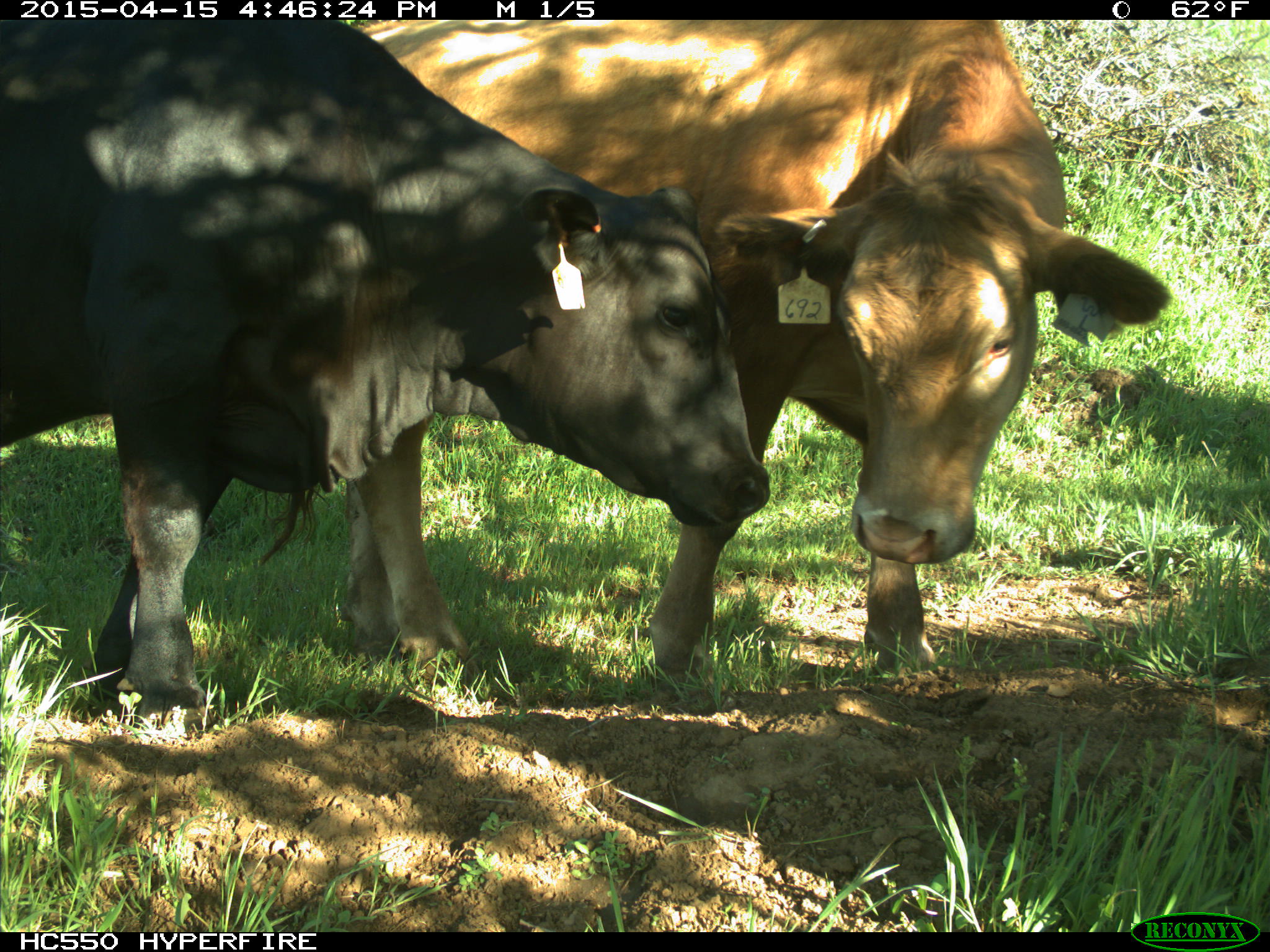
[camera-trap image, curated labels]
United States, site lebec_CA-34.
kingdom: Animalia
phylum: Chordata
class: Mammalia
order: Artiodactyla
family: Bovidae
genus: Bos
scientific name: Bos taurus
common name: domestic cow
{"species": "Bos taurus (domestic cow)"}